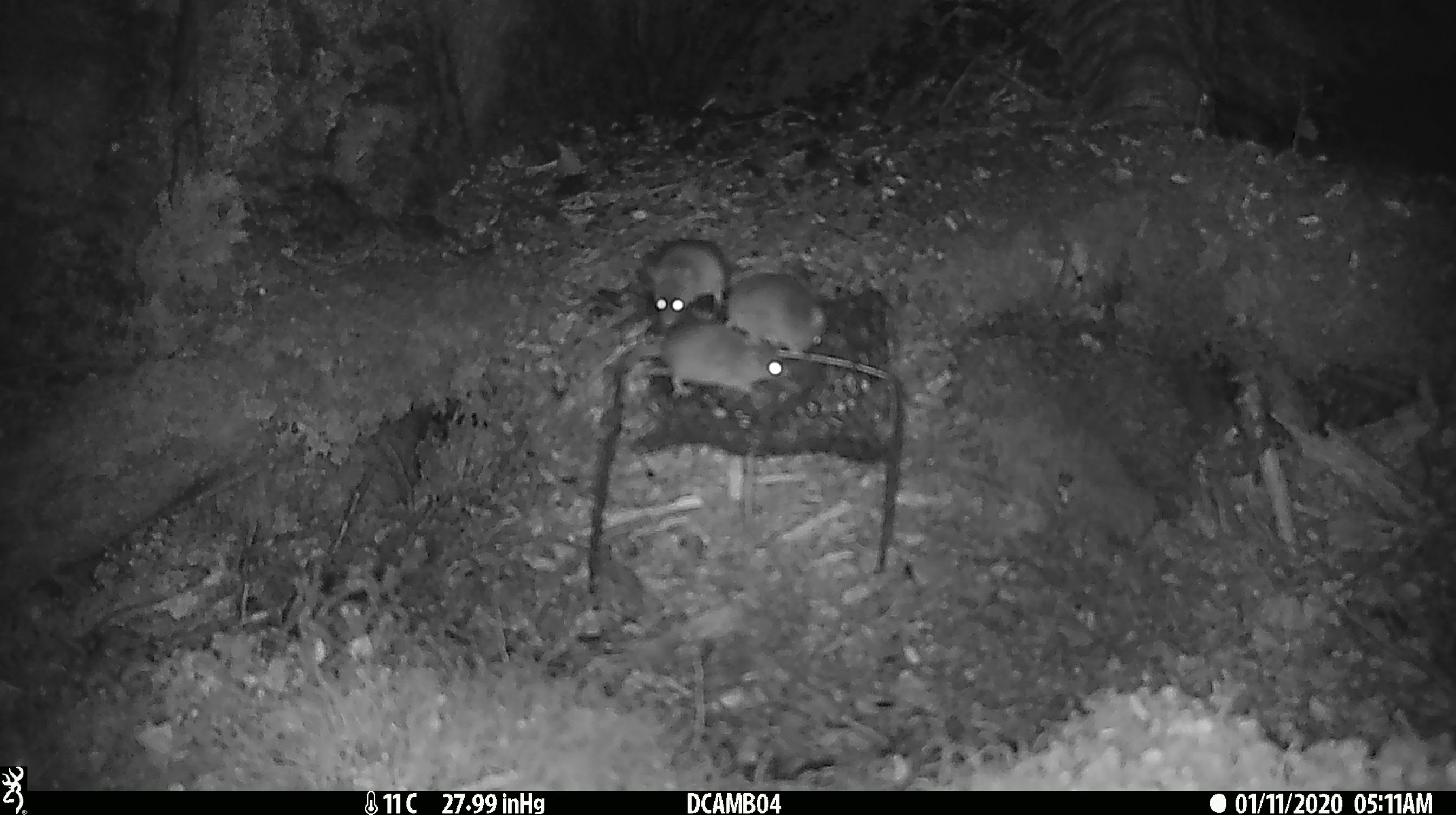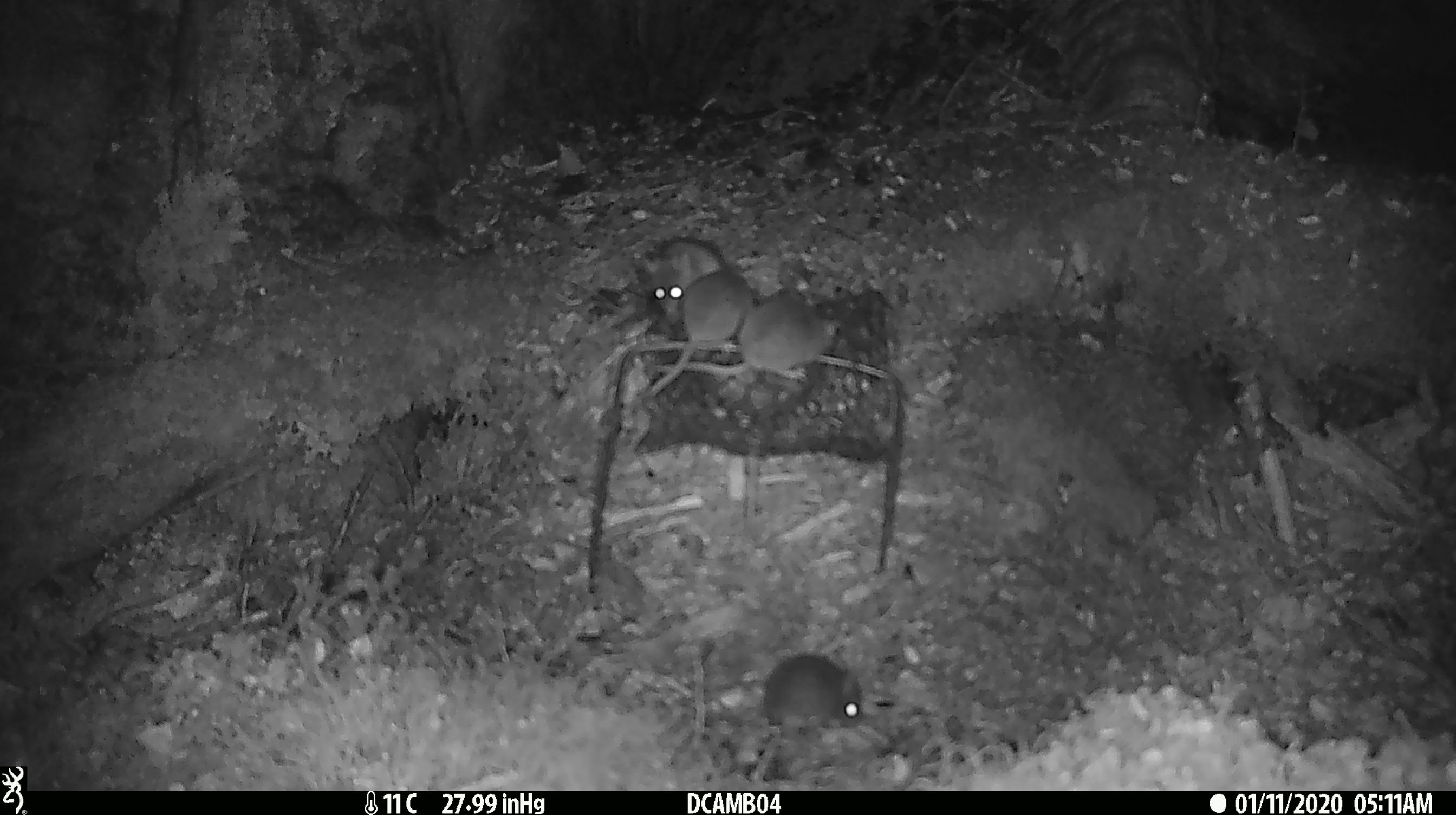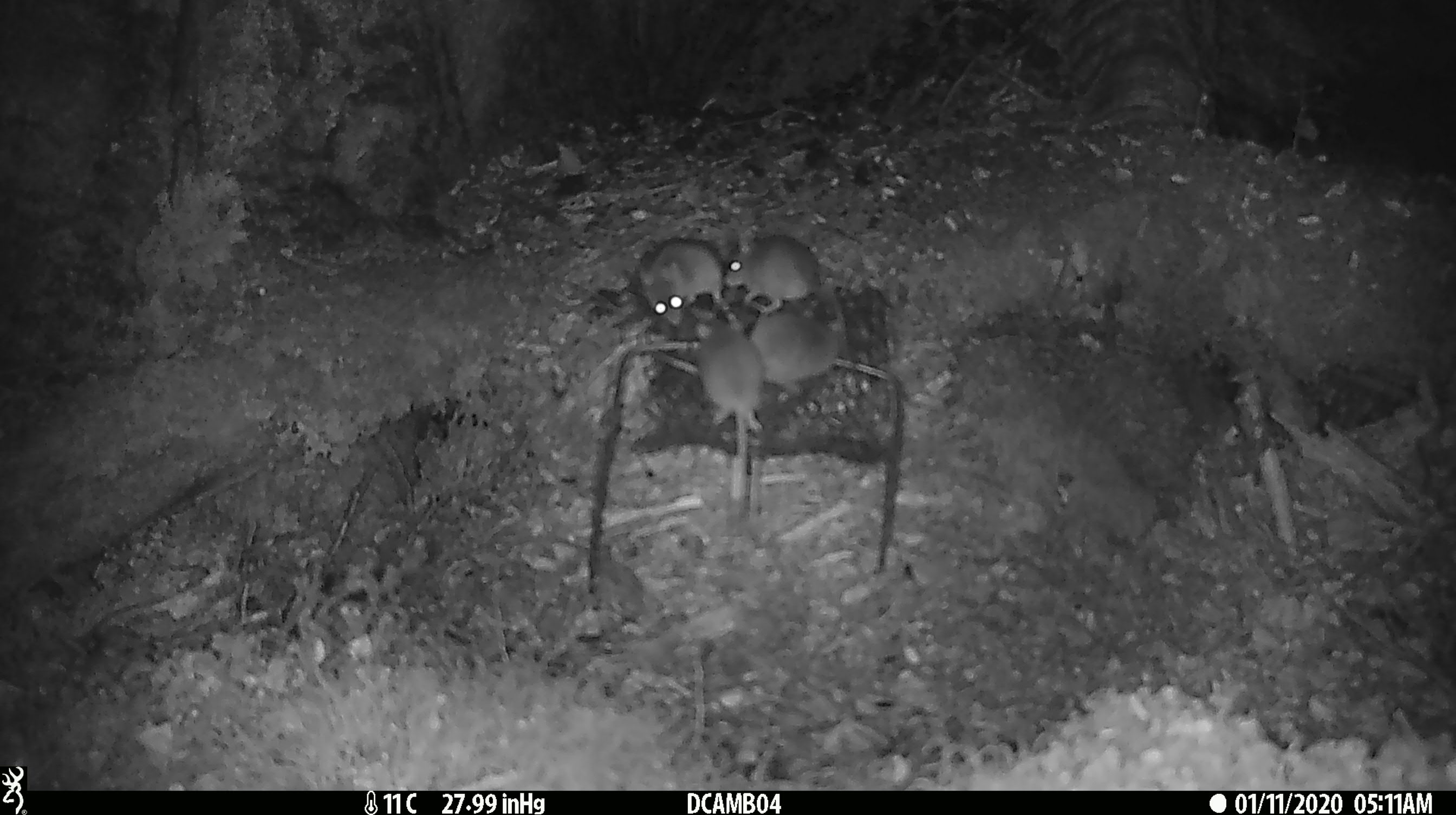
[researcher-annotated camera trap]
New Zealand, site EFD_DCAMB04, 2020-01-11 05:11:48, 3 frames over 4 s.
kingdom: Animalia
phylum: Chordata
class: Mammalia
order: Rodentia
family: Muridae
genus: Mus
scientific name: Mus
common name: mouse